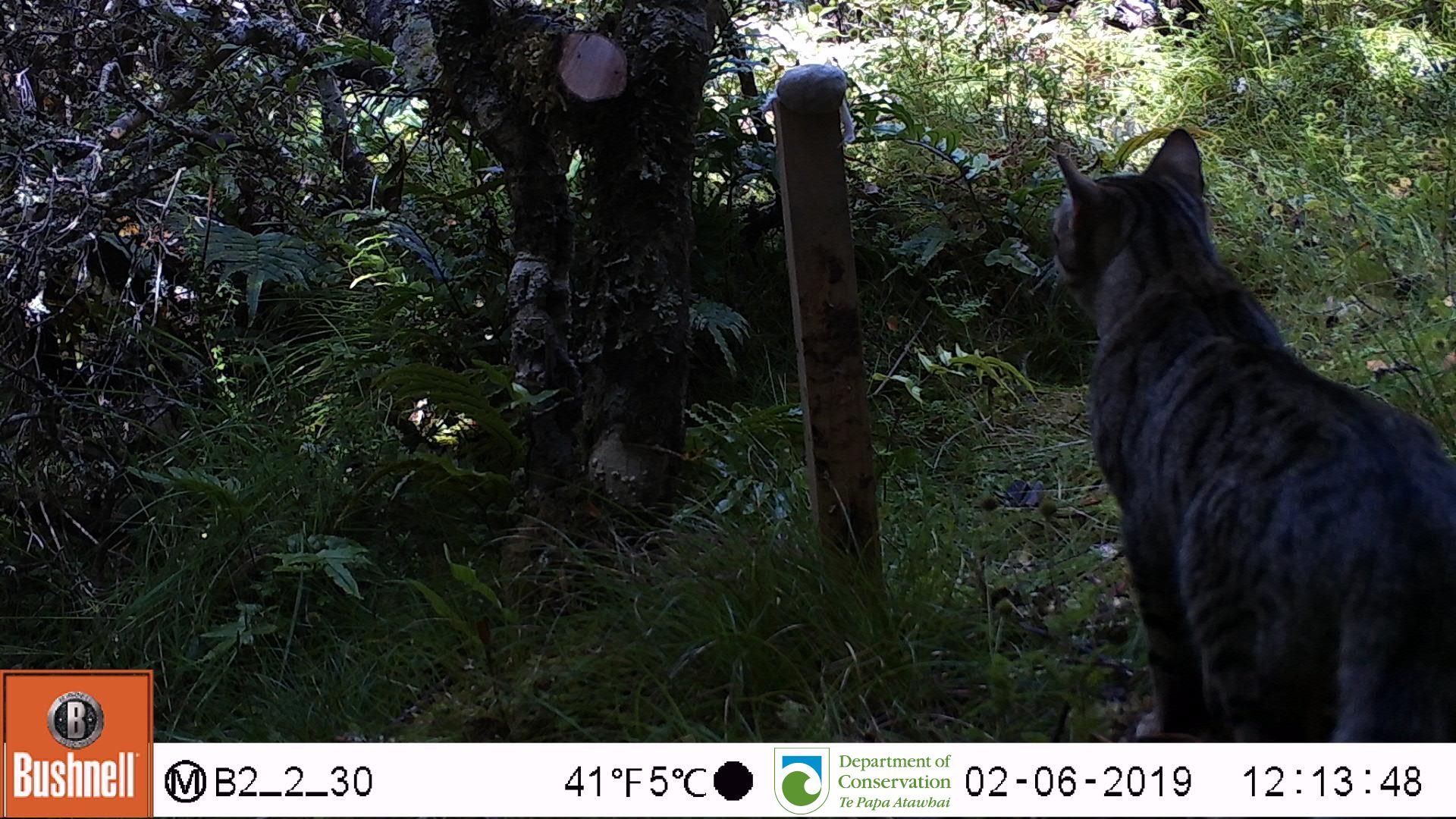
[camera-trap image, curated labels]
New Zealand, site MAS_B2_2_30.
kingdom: Animalia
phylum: Chordata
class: Mammalia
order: Carnivora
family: Felidae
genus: Felis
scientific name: Felis catus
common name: domestic cat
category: cat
Cat (domestic cat) (Felis catus).